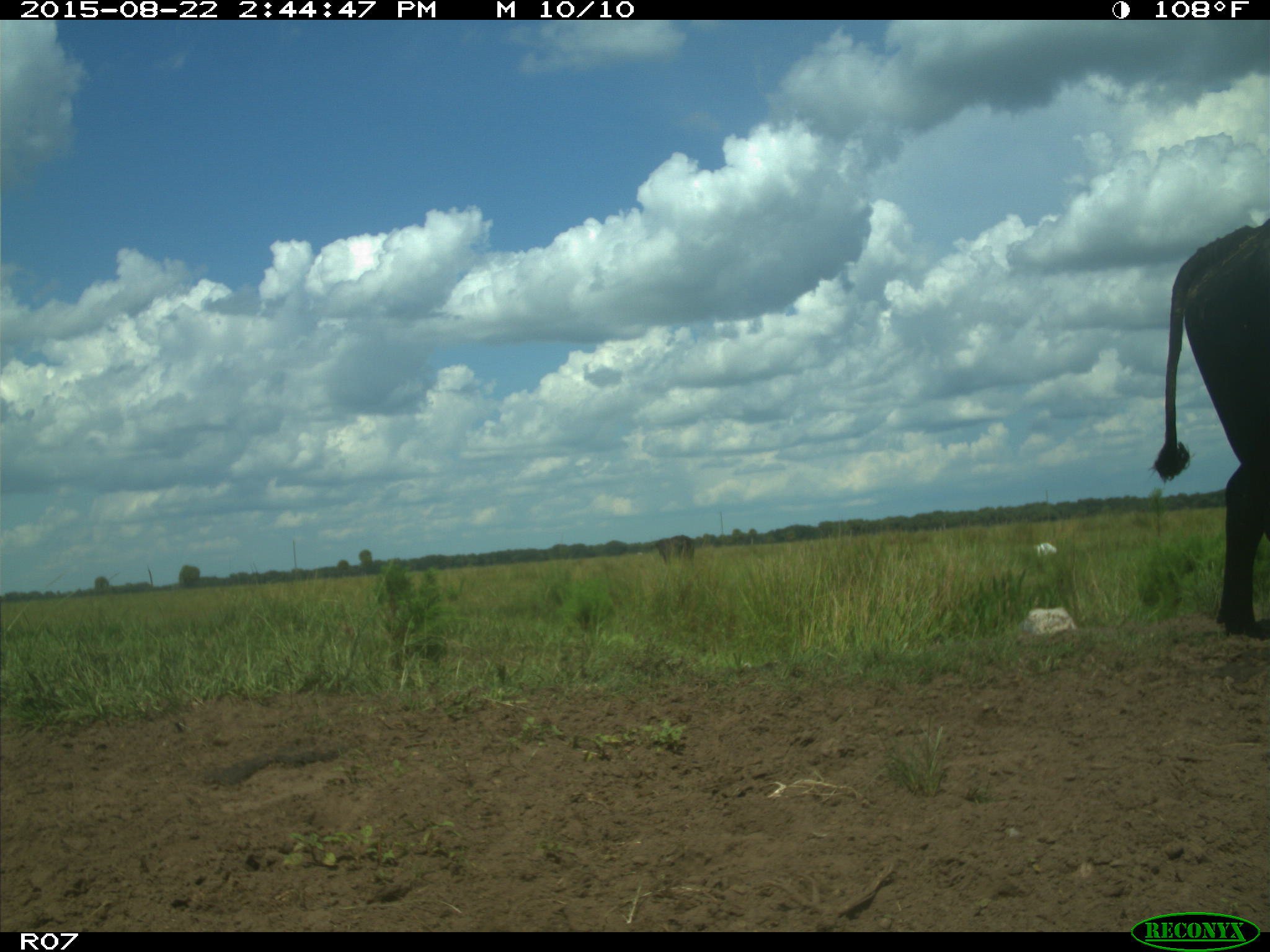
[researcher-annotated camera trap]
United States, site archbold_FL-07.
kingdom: Animalia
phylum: Chordata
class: Mammalia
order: Artiodactyla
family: Bovidae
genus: Bos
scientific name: Bos taurus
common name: domestic cow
Bos taurus (domestic cow).